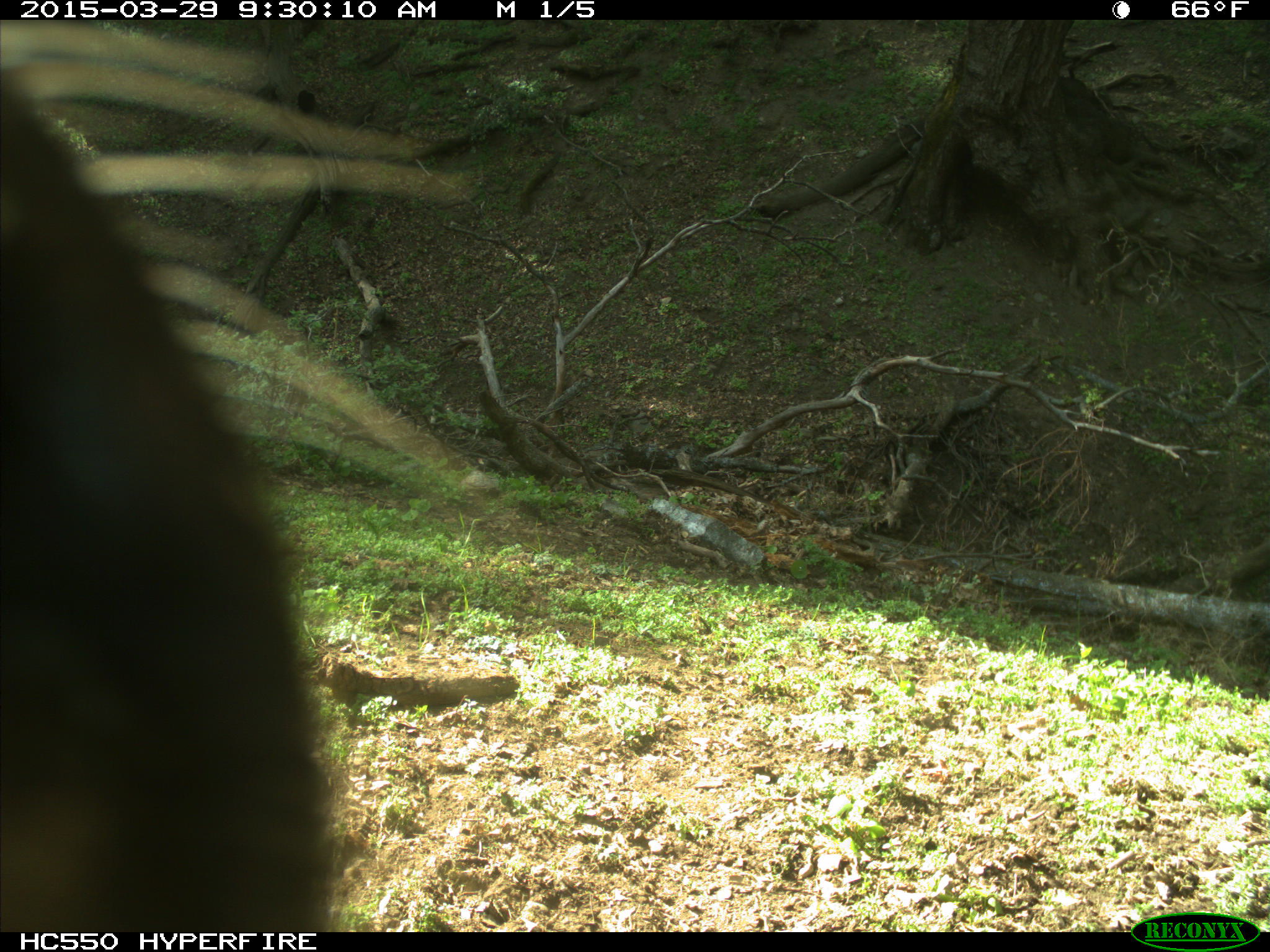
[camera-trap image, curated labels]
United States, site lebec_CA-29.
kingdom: Animalia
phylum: Chordata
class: Mammalia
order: Artiodactyla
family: Bovidae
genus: Bos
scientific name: Bos taurus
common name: domestic cow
Bos taurus (domestic cow).